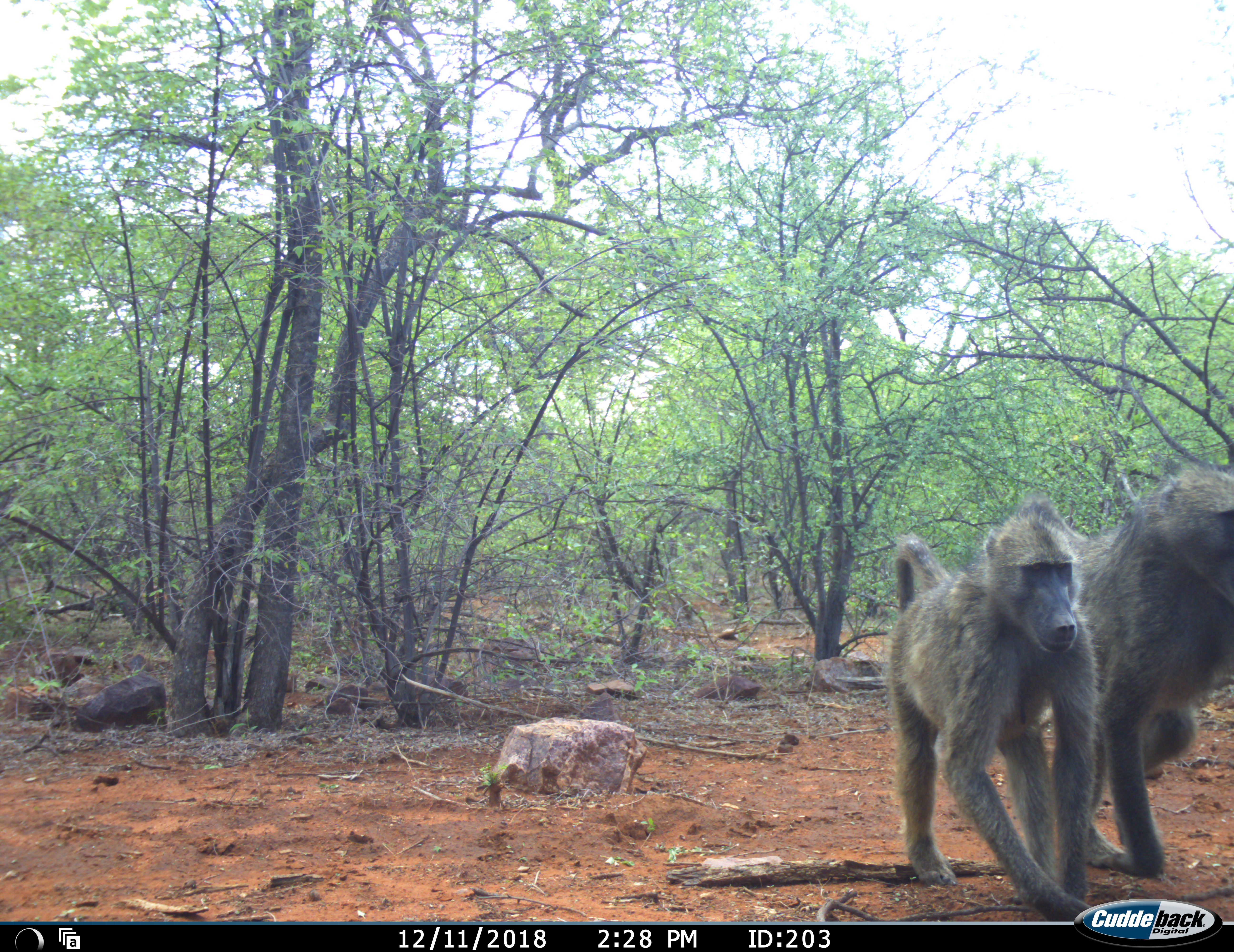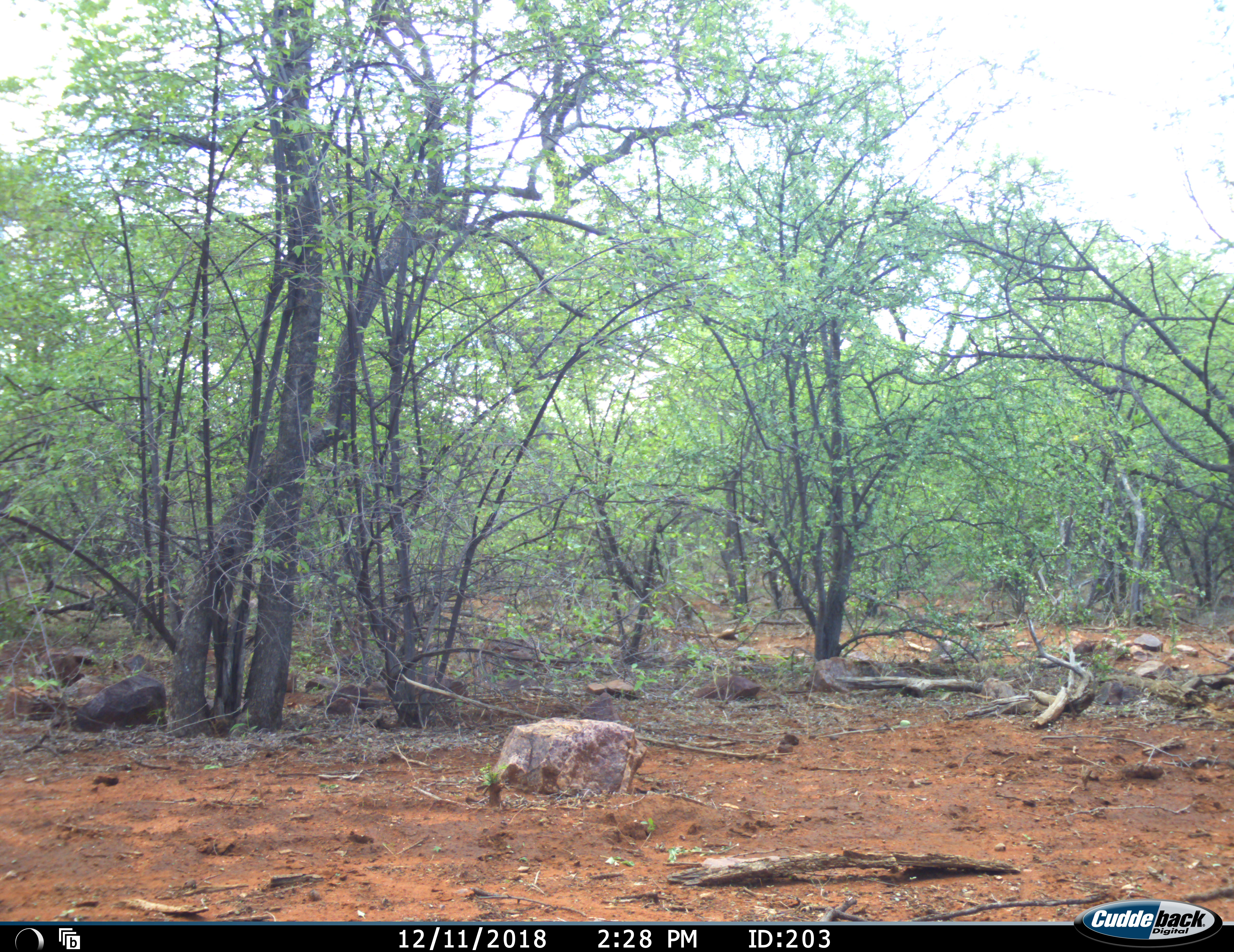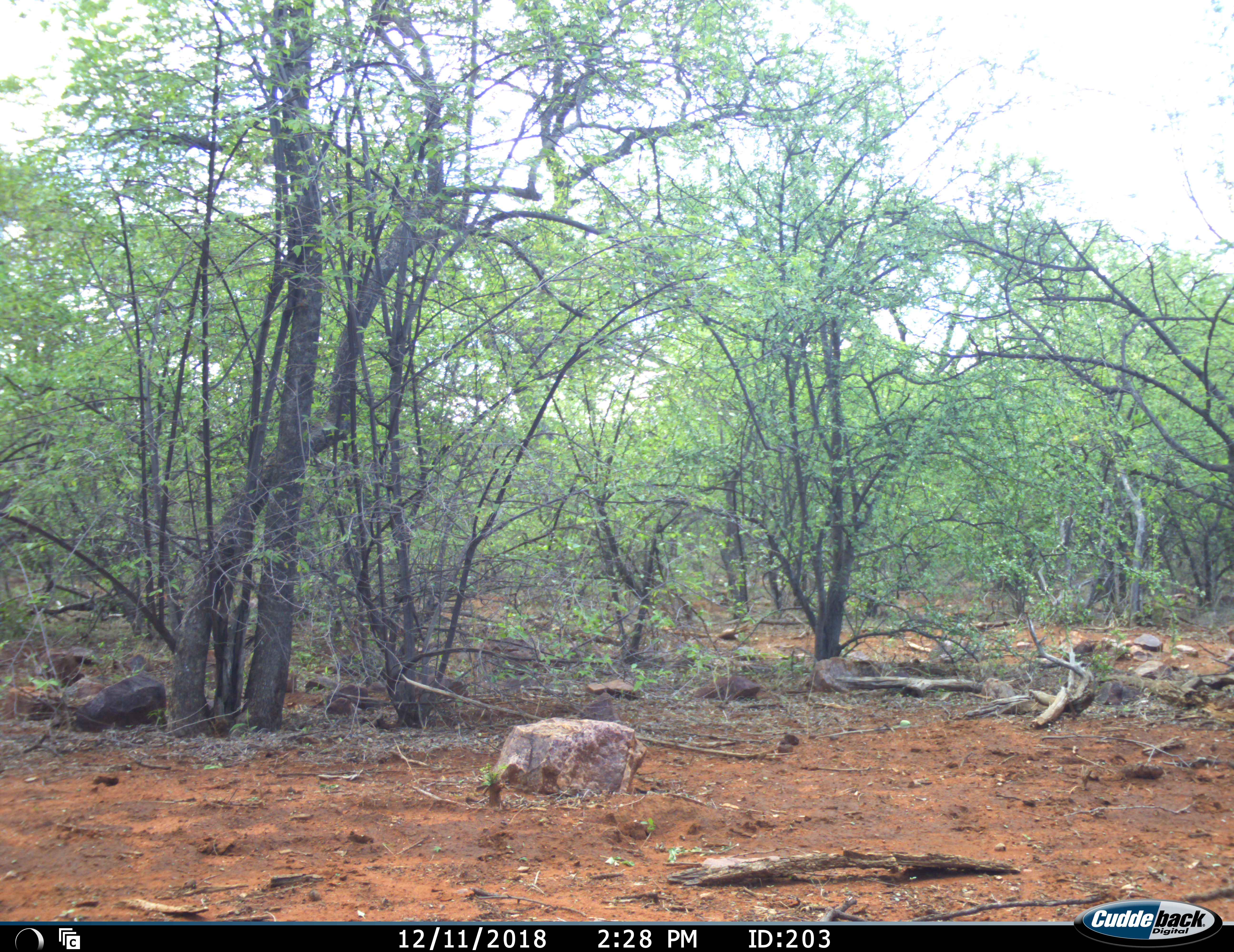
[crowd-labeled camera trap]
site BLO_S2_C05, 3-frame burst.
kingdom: Animalia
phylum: Chordata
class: Mammalia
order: Primates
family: Cercopithecidae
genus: Papio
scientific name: Papio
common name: baboon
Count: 2.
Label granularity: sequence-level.